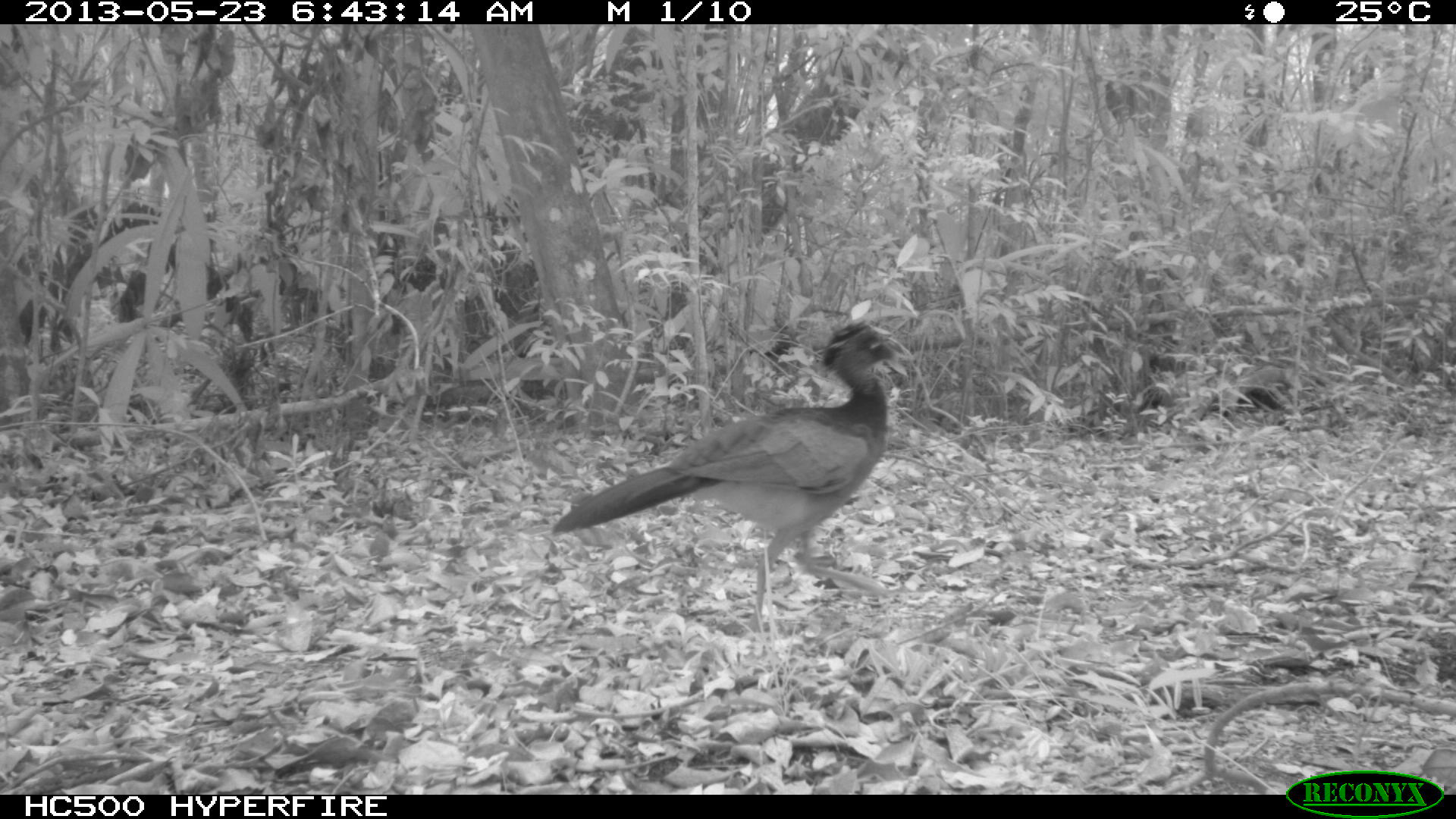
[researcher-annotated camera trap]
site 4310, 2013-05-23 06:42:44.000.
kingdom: Animalia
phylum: Chordata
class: Aves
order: Galliformes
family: Cracidae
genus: Crax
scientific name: Crax rubra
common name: great curassow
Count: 1.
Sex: female.